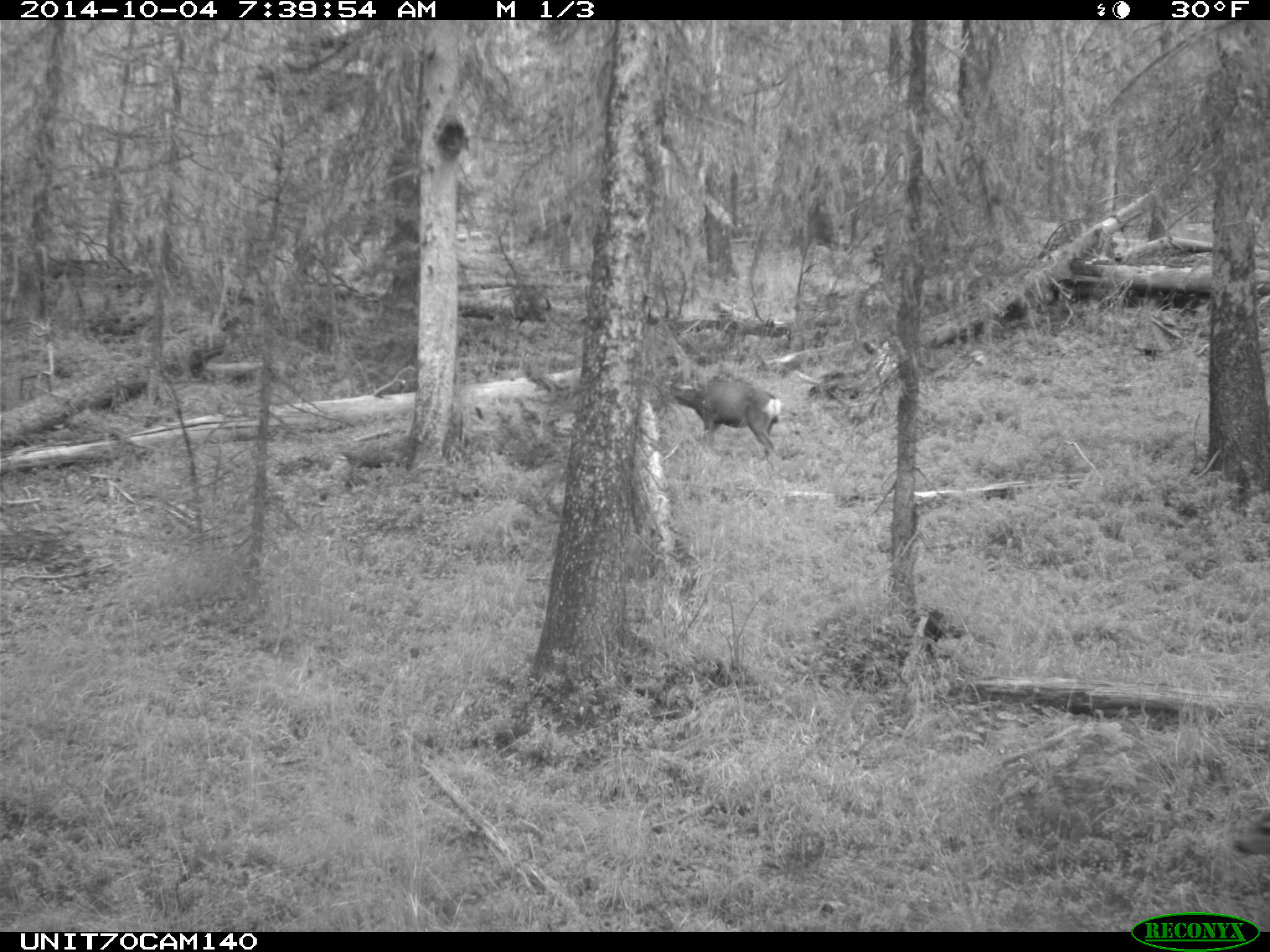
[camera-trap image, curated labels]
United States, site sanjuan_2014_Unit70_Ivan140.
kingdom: Animalia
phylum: Chordata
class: Mammalia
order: Artiodactyla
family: Cervidae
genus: Odocoileus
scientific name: Odocoileus hemionus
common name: mule deer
Odocoileus hemionus (mule deer).